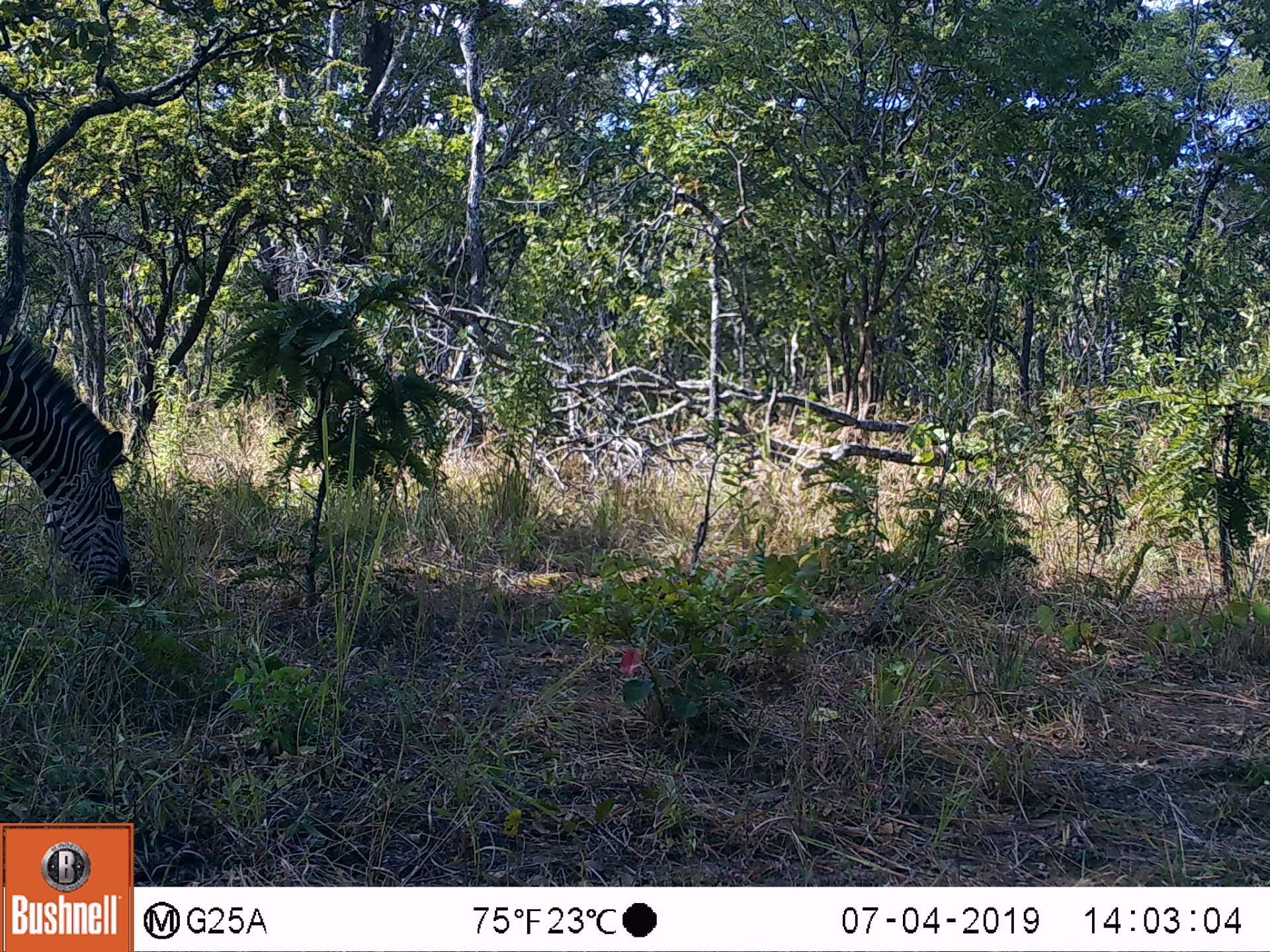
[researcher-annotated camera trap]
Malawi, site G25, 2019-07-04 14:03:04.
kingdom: Animalia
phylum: Chordata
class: Mammalia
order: Perissodactyla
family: Equidae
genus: Equus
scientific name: Equus quagga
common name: plains zebra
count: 1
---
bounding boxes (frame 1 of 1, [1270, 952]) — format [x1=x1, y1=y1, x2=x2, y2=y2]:
plains zebra: [x1=0, y1=302, x2=139, y2=607]